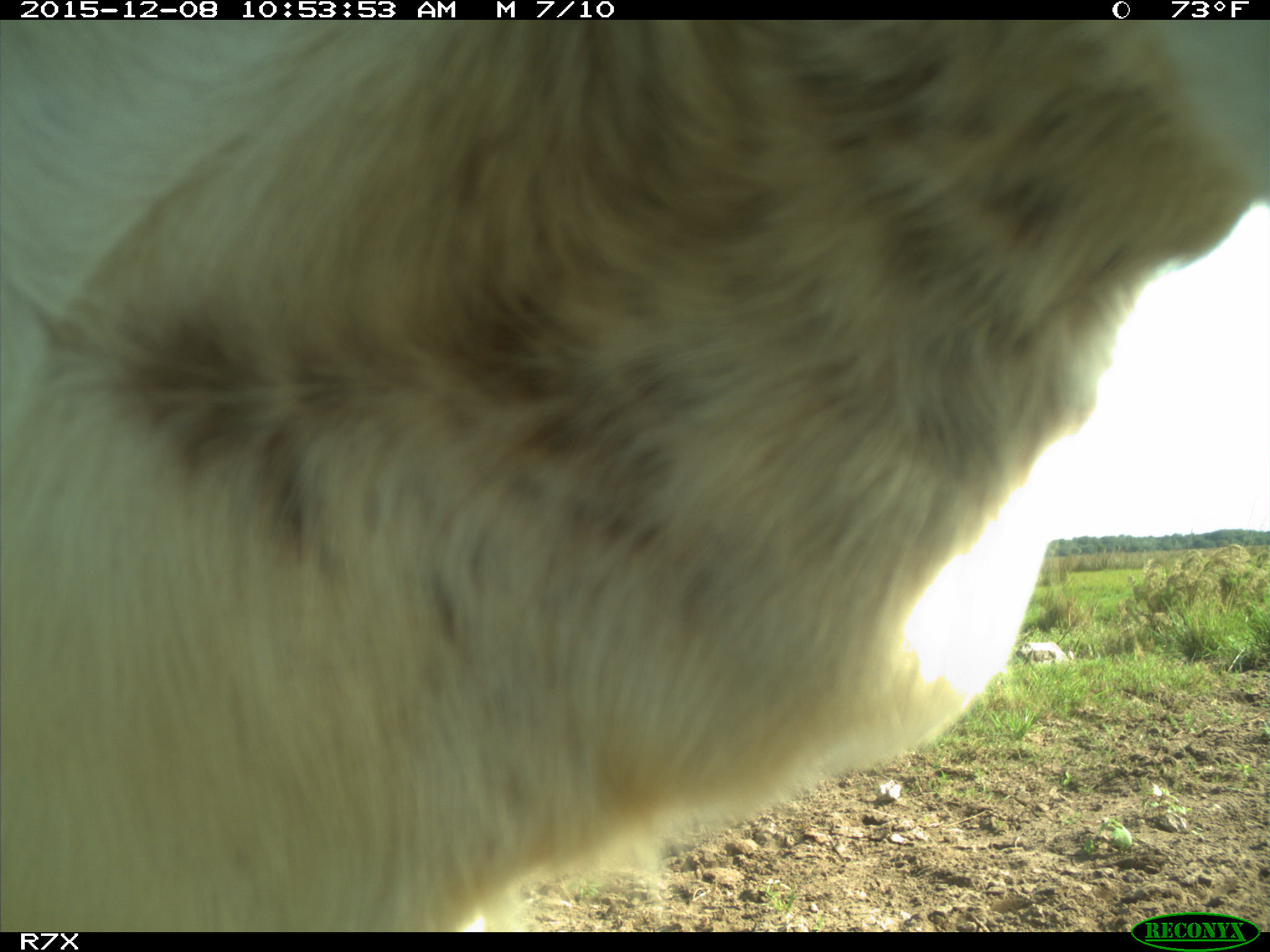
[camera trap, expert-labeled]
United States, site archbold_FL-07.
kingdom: Animalia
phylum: Chordata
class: Mammalia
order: Artiodactyla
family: Bovidae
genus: Bos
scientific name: Bos taurus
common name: domestic cow